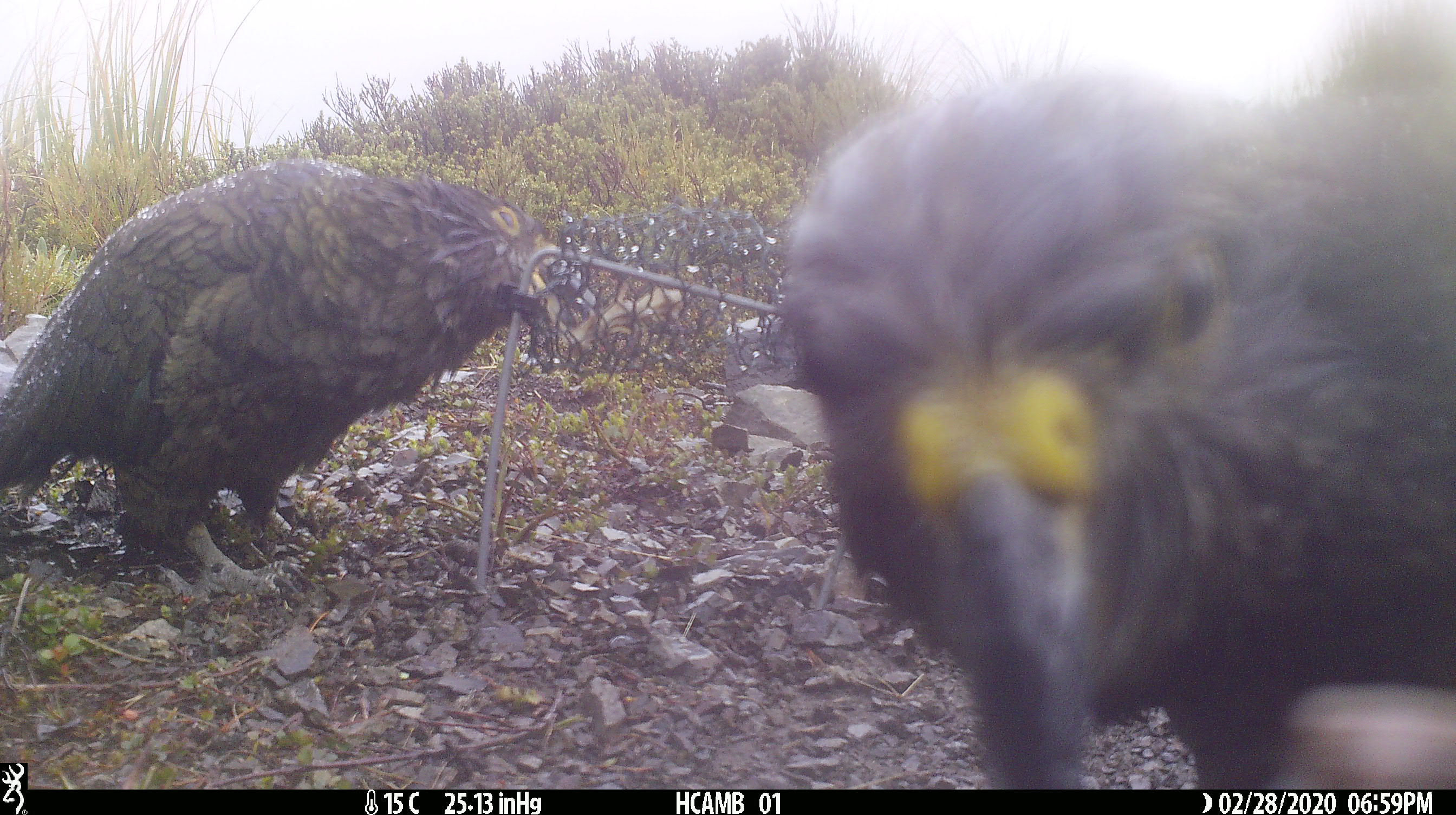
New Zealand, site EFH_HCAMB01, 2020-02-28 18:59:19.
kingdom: Animalia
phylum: Chordata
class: Aves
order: Psittaciformes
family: Strigopidae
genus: Nestor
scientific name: Nestor notabilis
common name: kea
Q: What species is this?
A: Kea (Nestor notabilis).